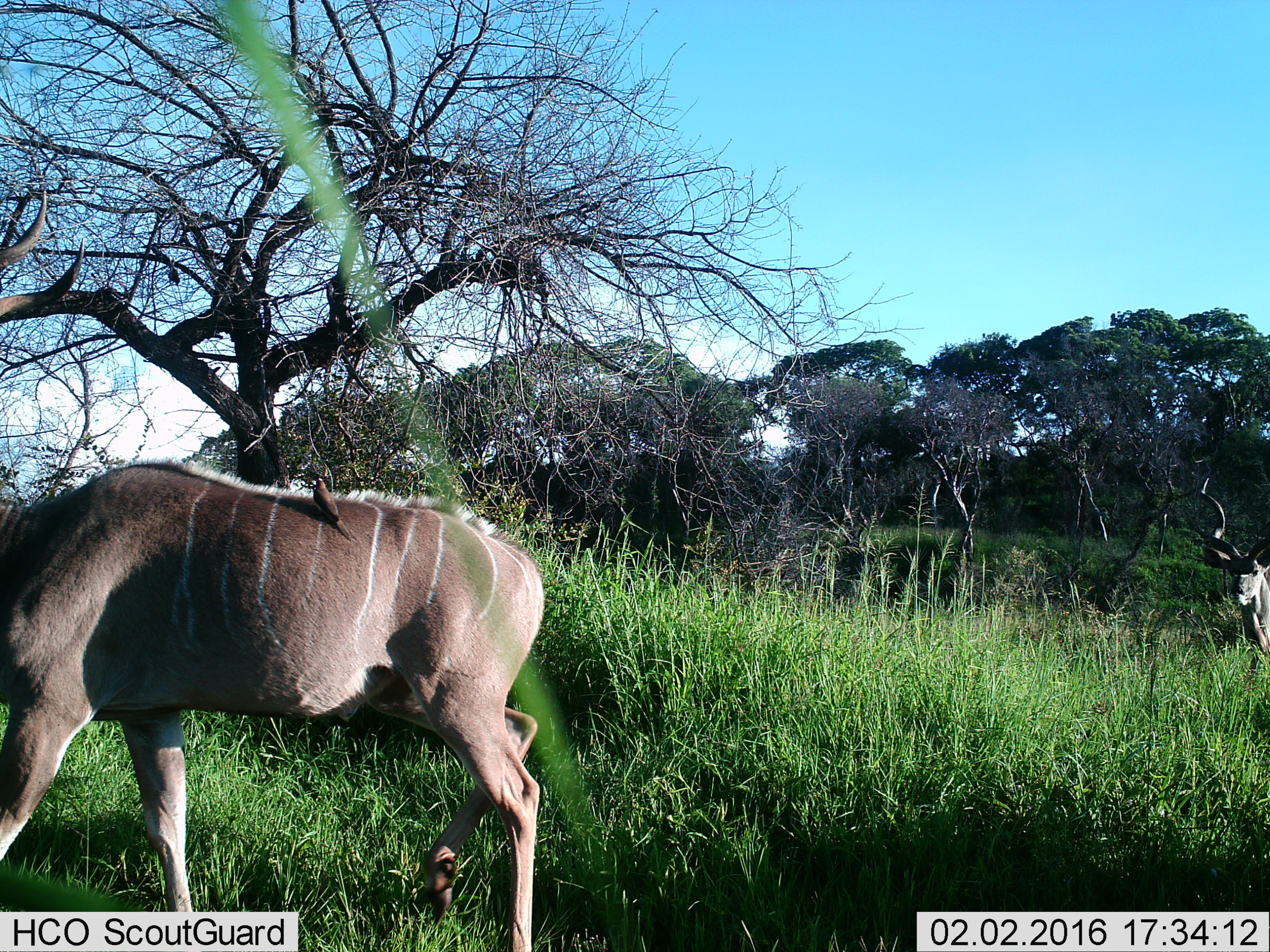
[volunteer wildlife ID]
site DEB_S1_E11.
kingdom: Animalia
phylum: Chordata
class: Aves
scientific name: Aves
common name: bird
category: birdother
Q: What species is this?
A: Birdother (bird) (Aves).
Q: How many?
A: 1.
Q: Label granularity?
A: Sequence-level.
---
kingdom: Animalia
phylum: Chordata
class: Mammalia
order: Artiodactyla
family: Bovidae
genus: Tragelaphus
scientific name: Tragelaphus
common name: kudu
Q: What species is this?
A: Kudu (Tragelaphus).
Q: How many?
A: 2.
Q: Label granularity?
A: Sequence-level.